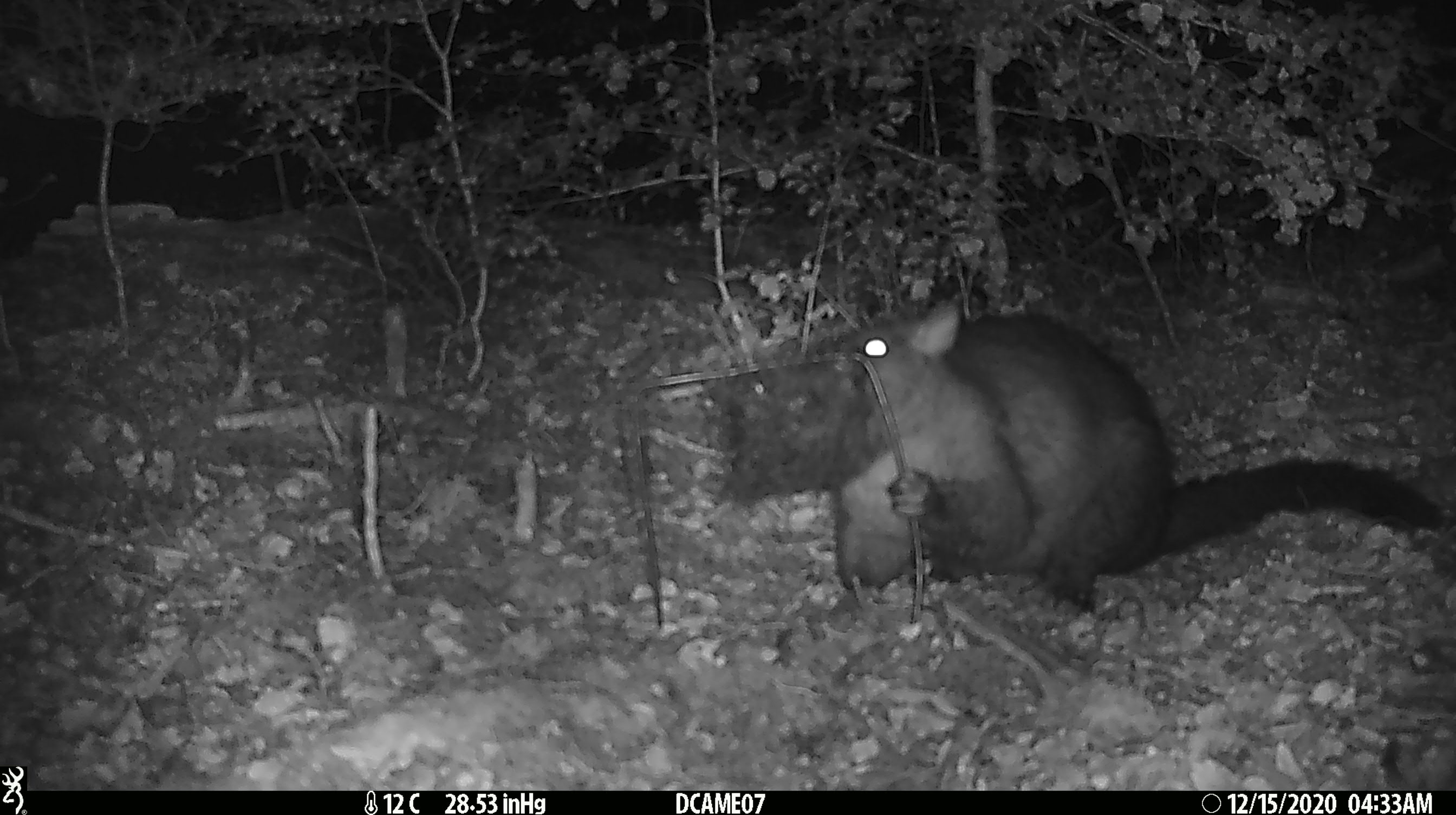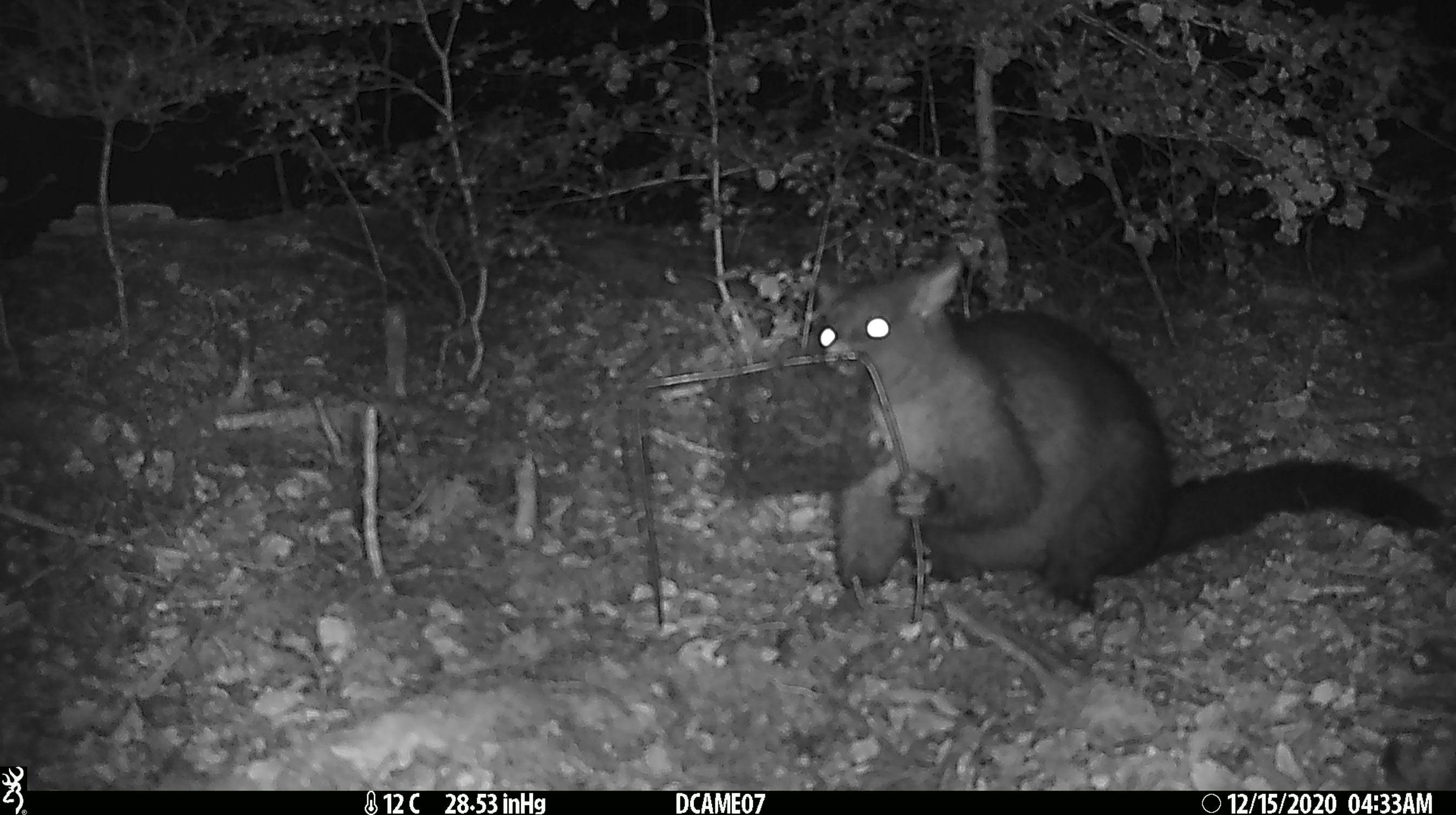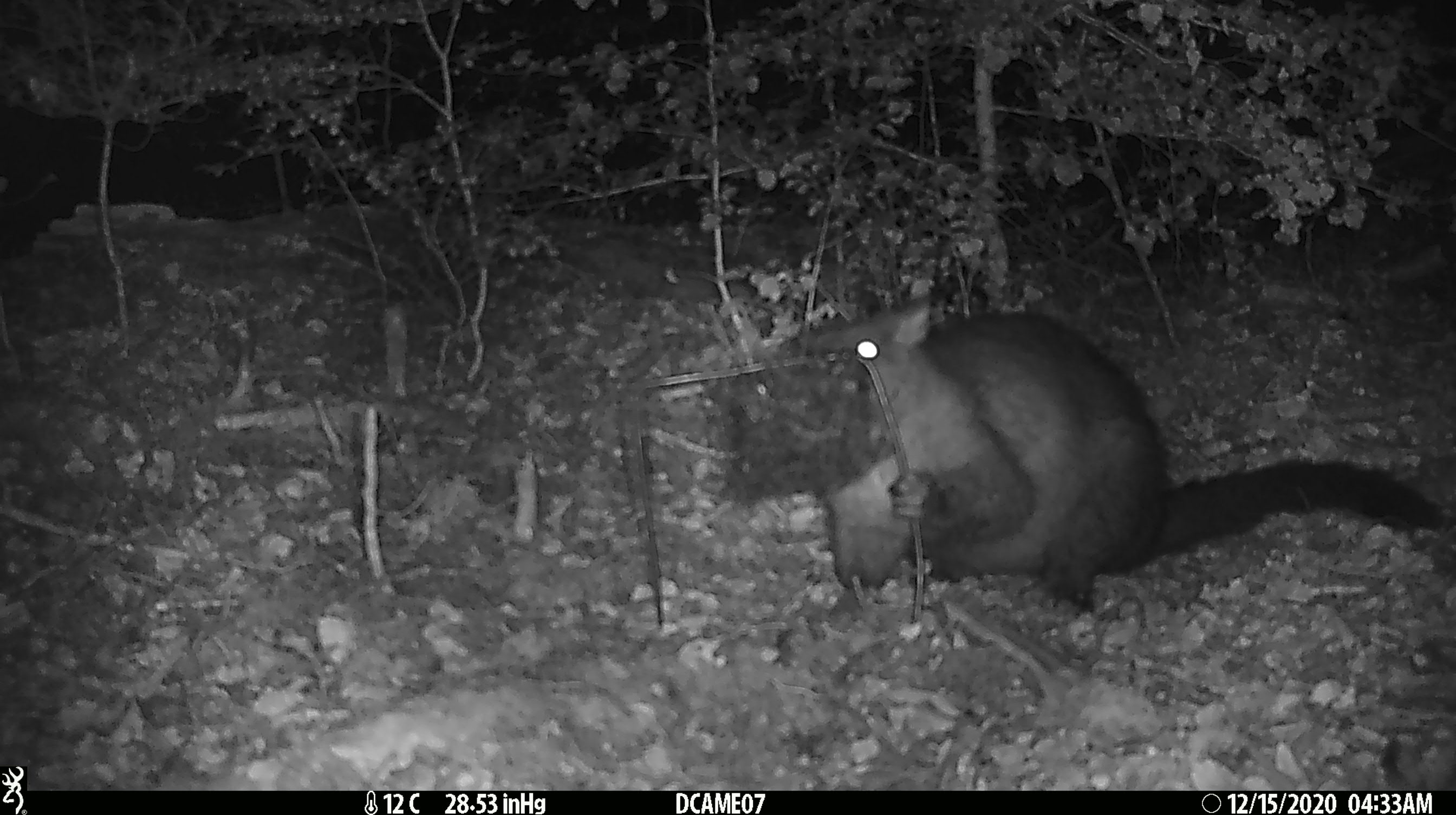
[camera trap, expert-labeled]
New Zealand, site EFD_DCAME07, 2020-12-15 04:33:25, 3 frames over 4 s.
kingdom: Animalia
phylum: Chordata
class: Mammalia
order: Diprotodontia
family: Phalangeridae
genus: Trichosurus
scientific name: Trichosurus vulpecula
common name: common brushtail possum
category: possum